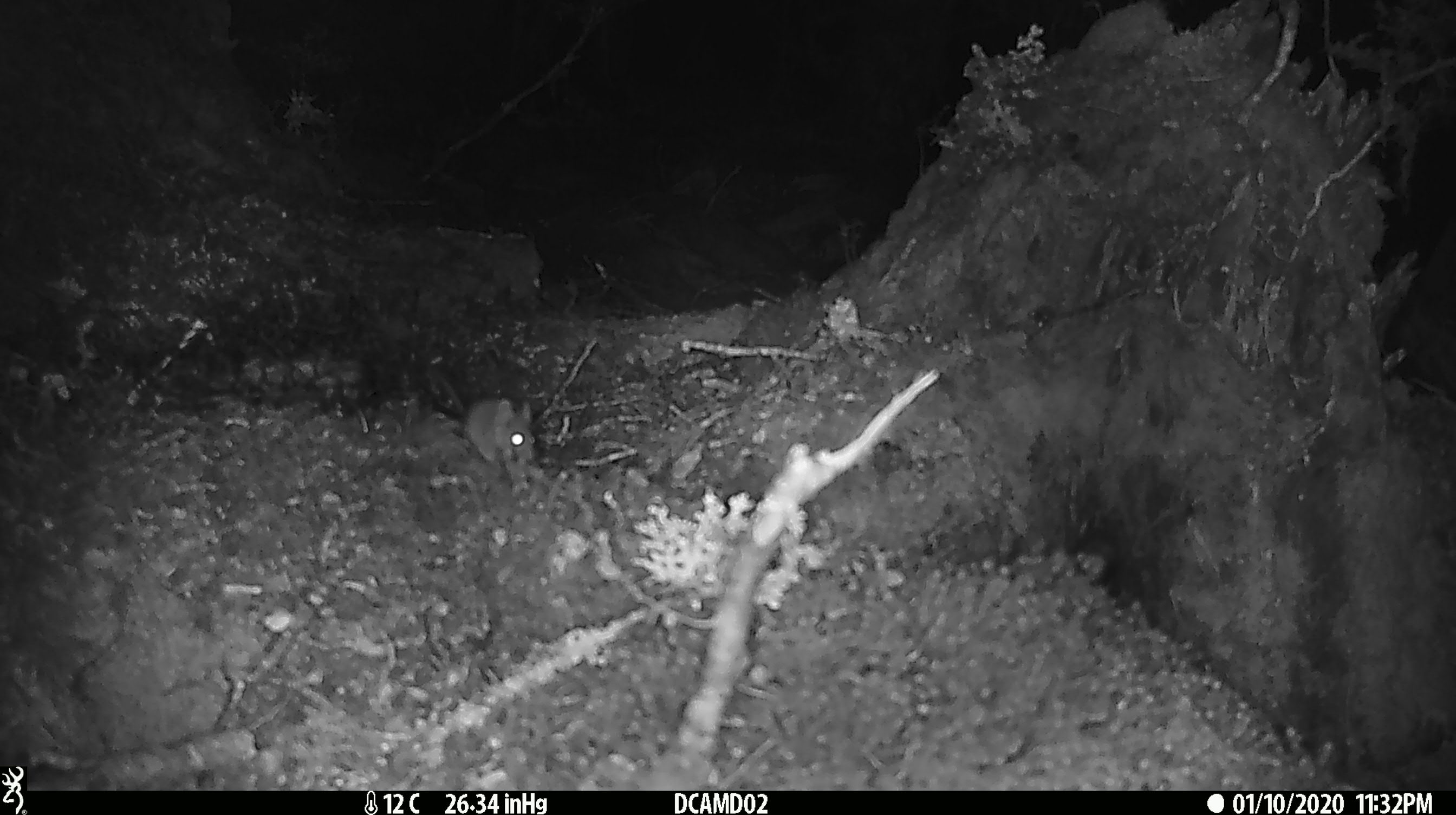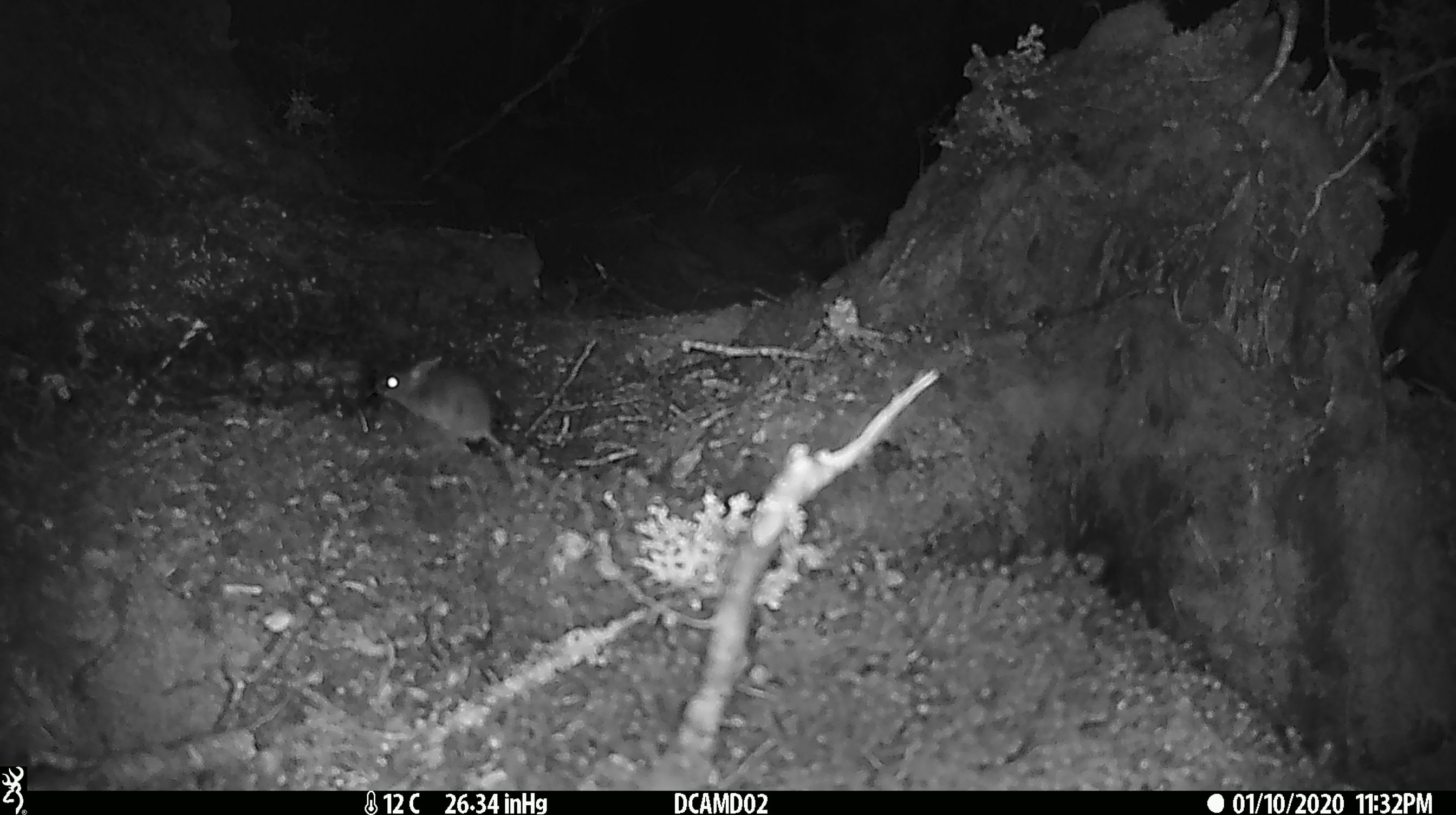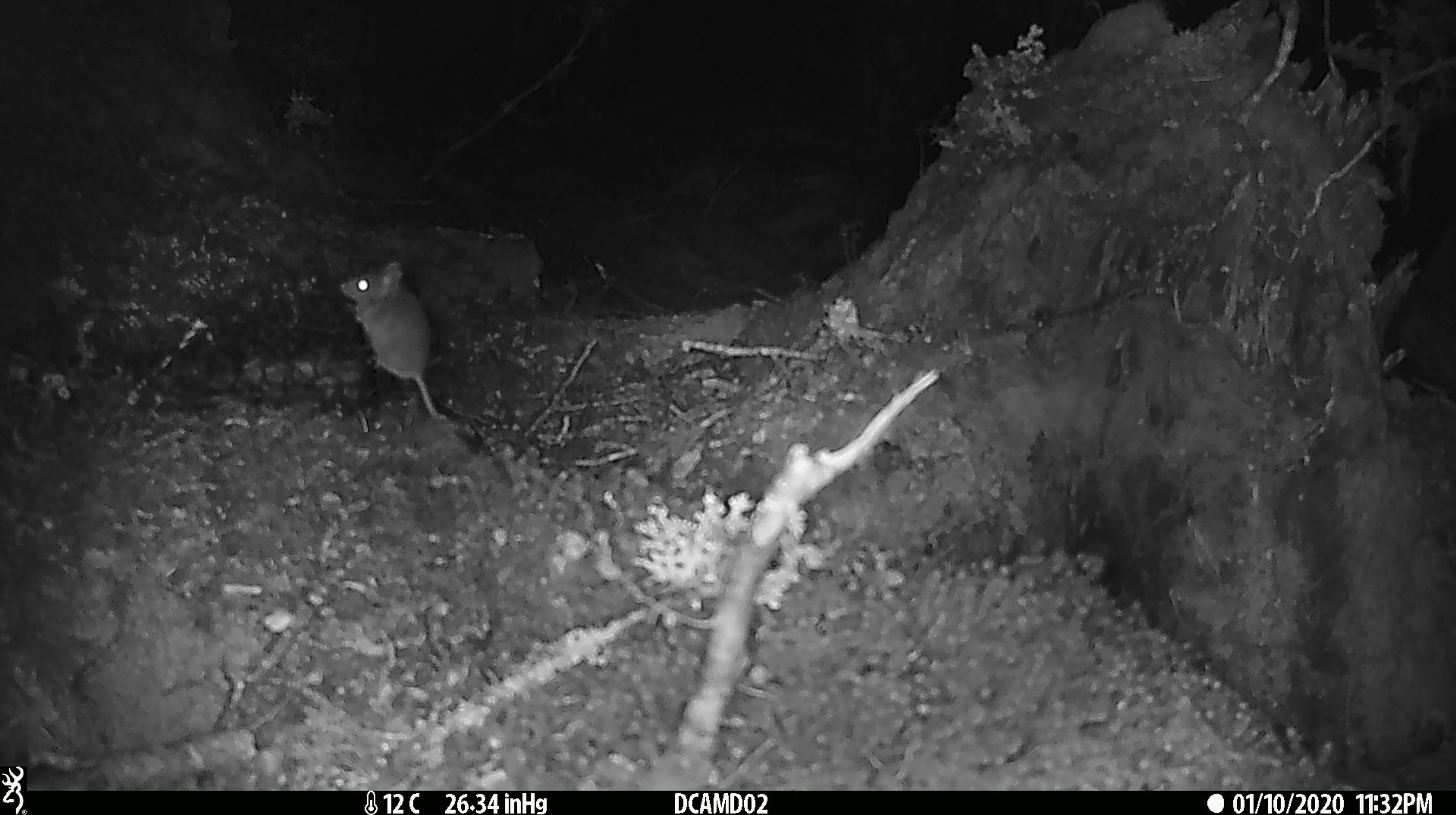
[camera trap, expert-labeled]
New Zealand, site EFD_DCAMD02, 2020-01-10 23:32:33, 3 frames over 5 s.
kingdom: Animalia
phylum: Chordata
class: Mammalia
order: Rodentia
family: Muridae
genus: Mus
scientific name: Mus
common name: mouse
Mouse (Mus).